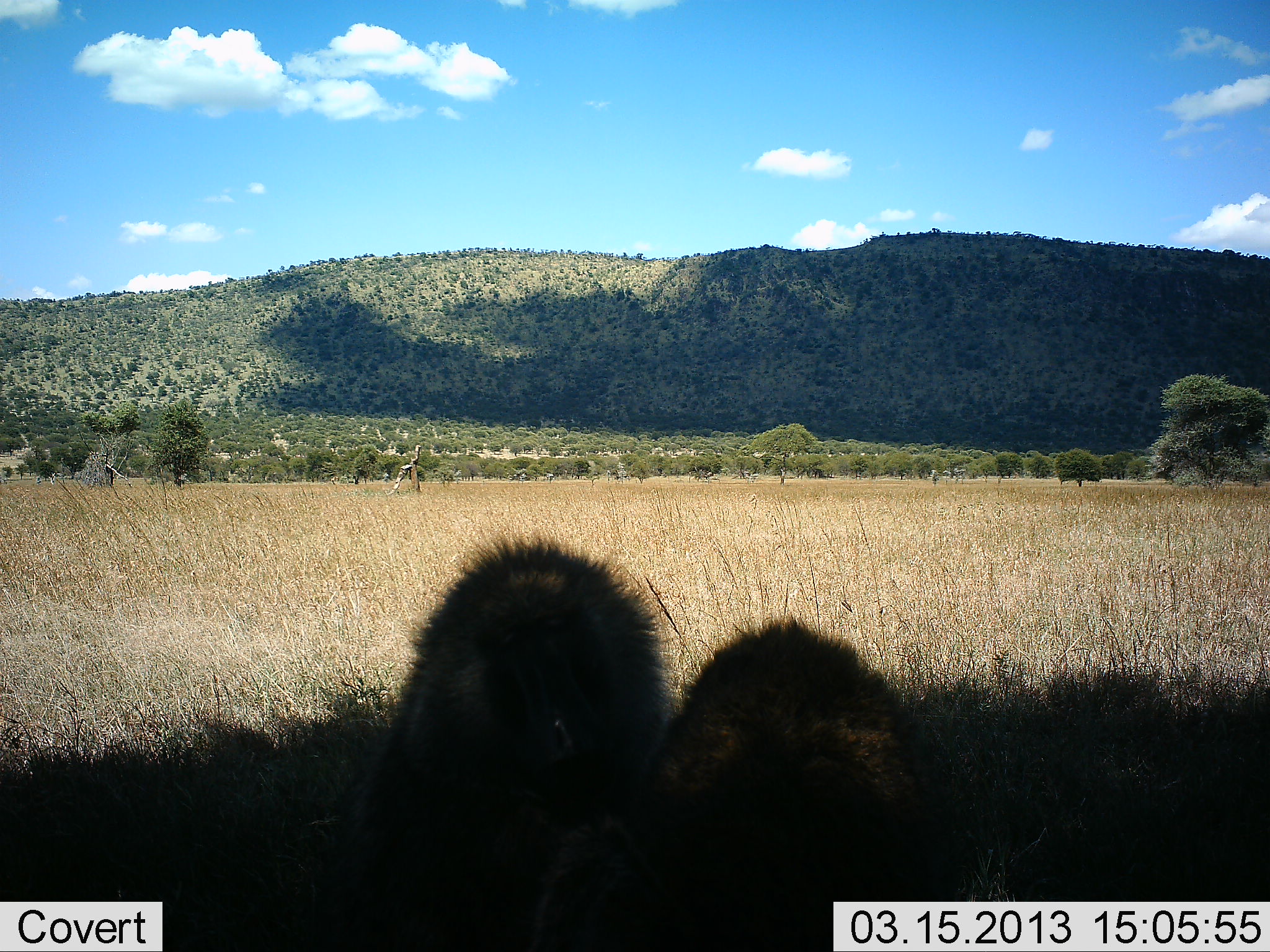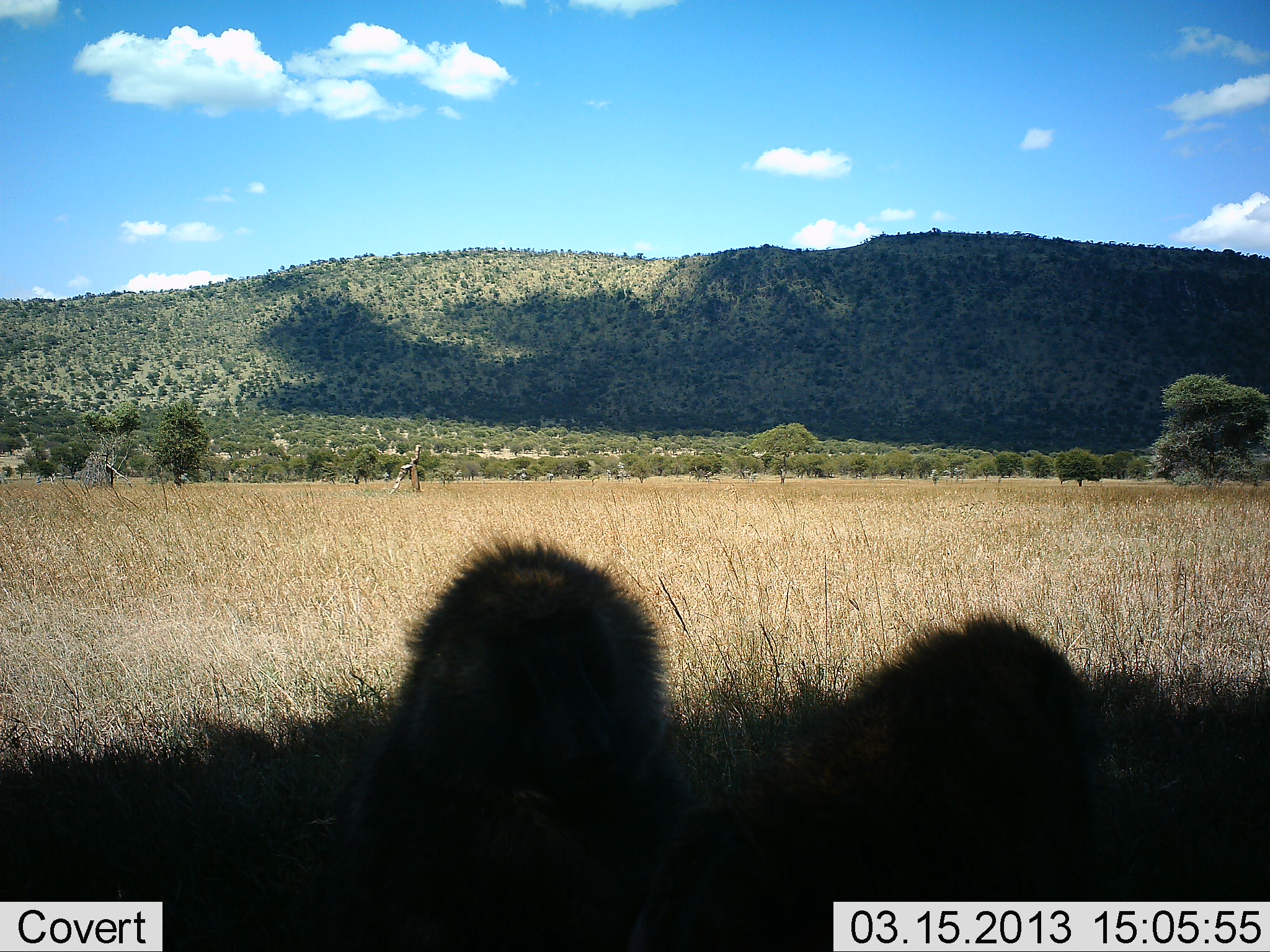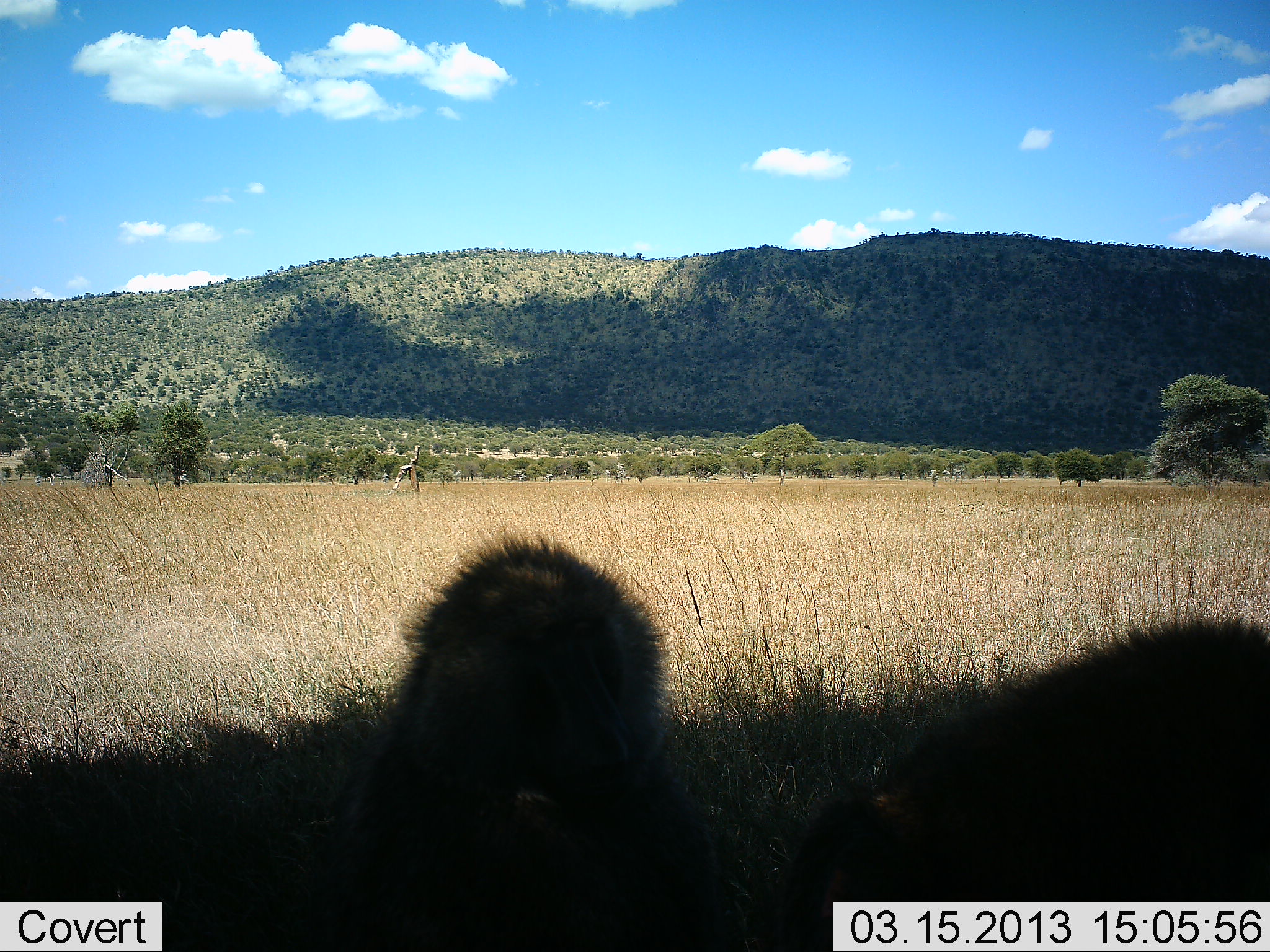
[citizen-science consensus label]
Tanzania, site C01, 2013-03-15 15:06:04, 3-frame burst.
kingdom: Animalia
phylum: Chordata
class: Mammalia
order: Primates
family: Cercopithecidae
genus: Papio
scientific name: Papio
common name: baboon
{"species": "baboon (Papio)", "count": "2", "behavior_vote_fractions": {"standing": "10%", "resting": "86%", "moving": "0%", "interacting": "10%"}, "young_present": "0%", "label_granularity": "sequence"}